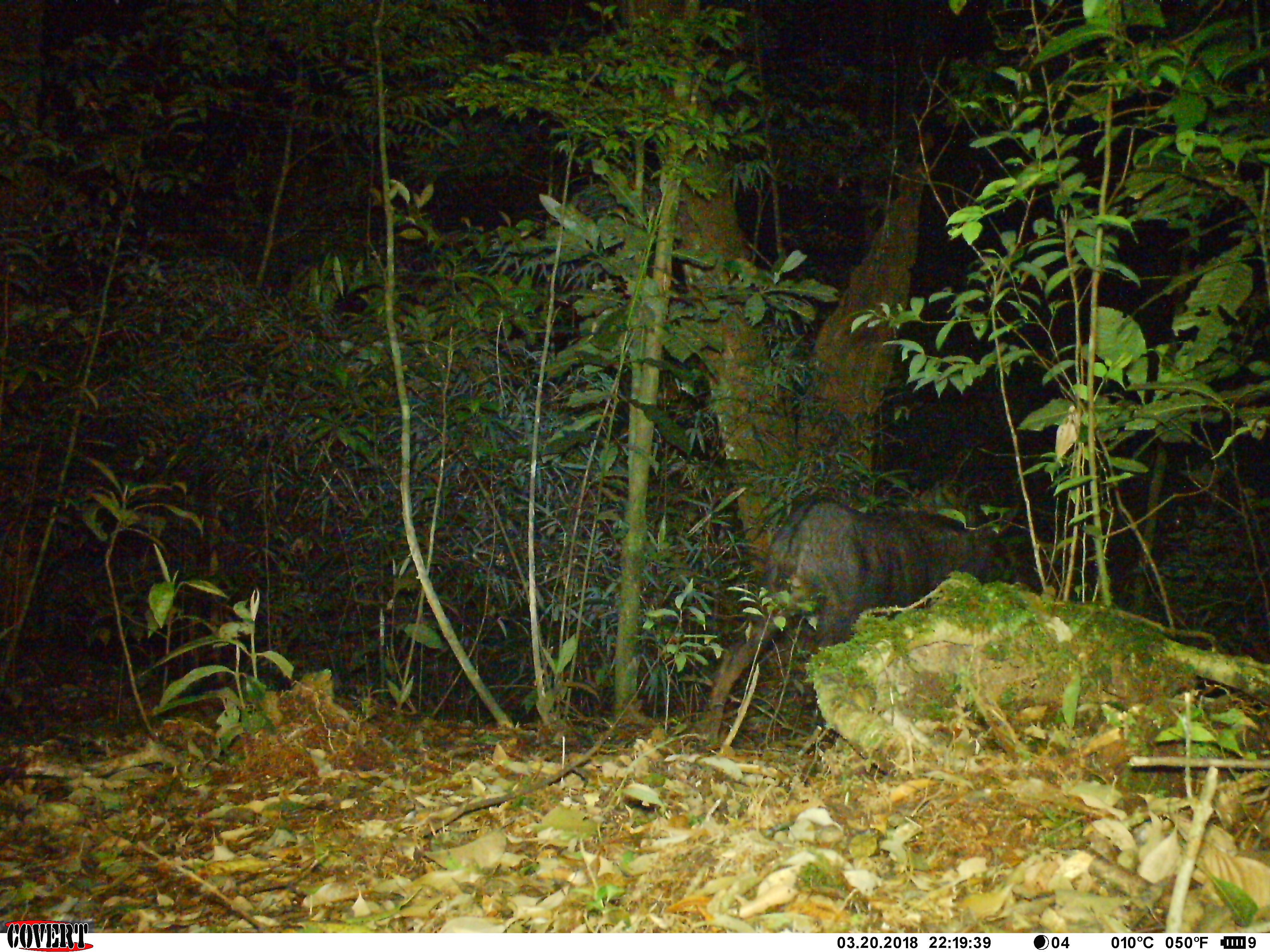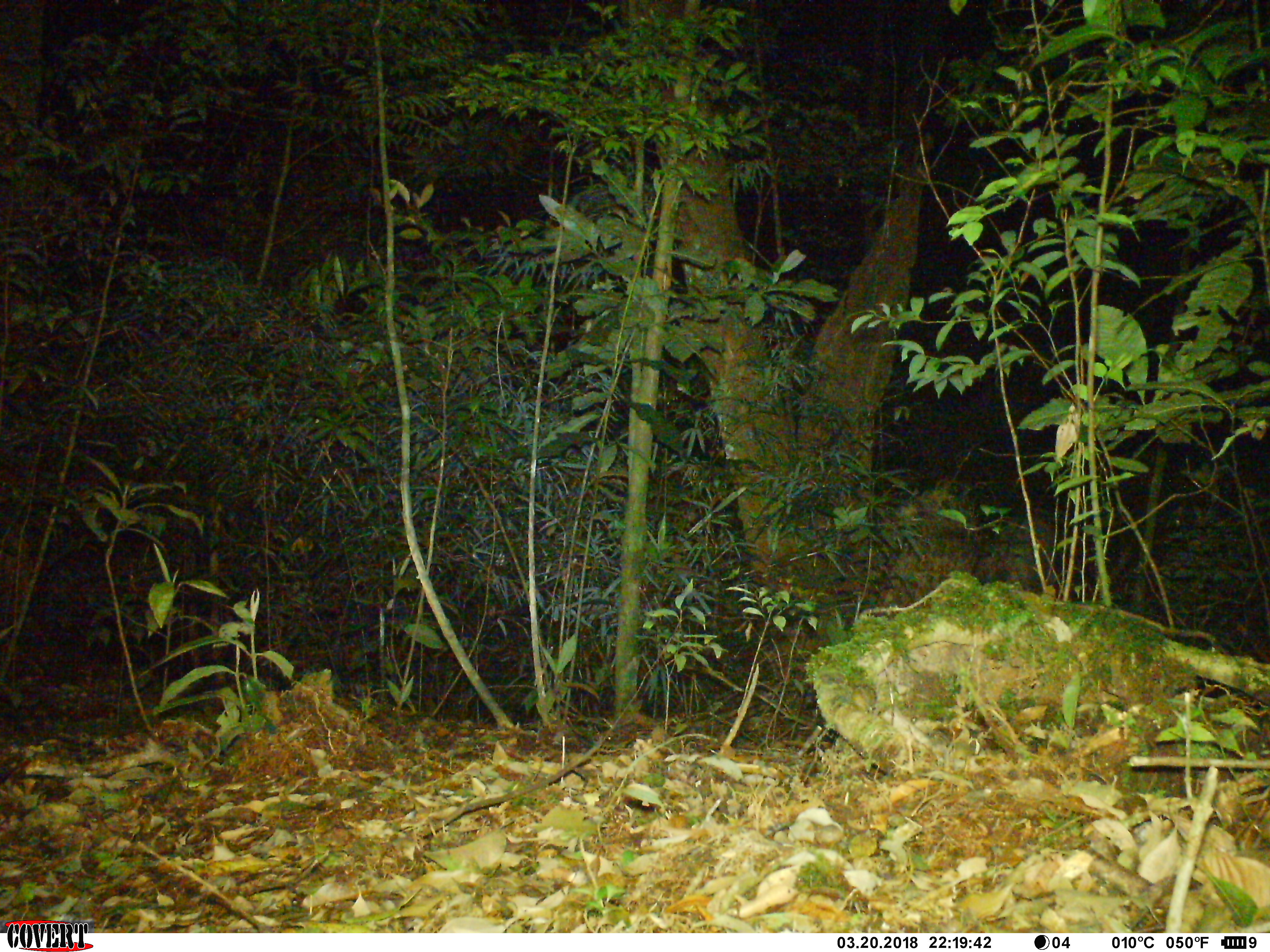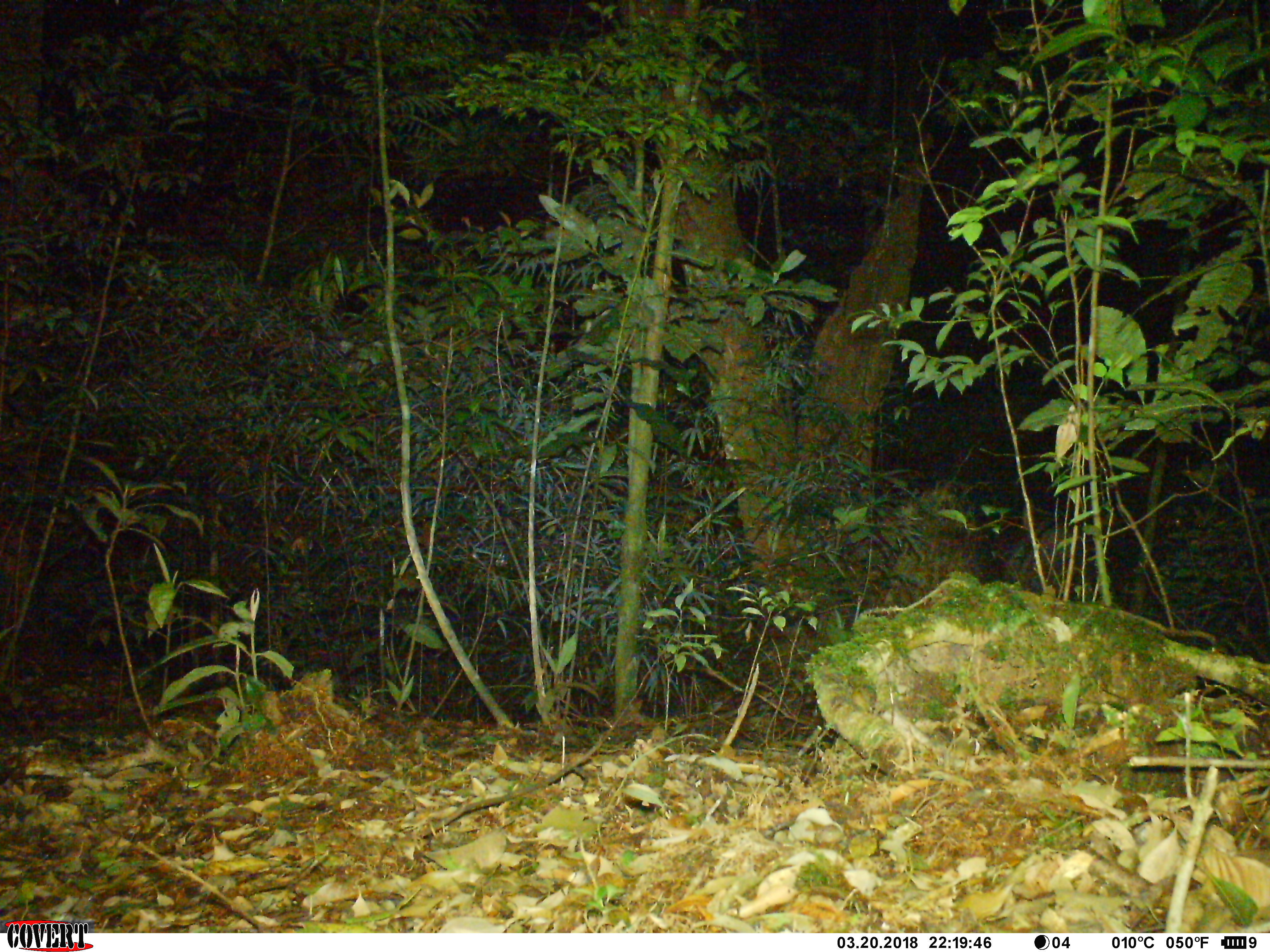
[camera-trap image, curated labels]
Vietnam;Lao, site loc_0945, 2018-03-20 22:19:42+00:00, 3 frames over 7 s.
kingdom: Animalia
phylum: Chordata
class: Mammalia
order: Artiodactyla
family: Bovidae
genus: Capricornis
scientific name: Capricornis sumatraensis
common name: chinese serow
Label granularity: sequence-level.